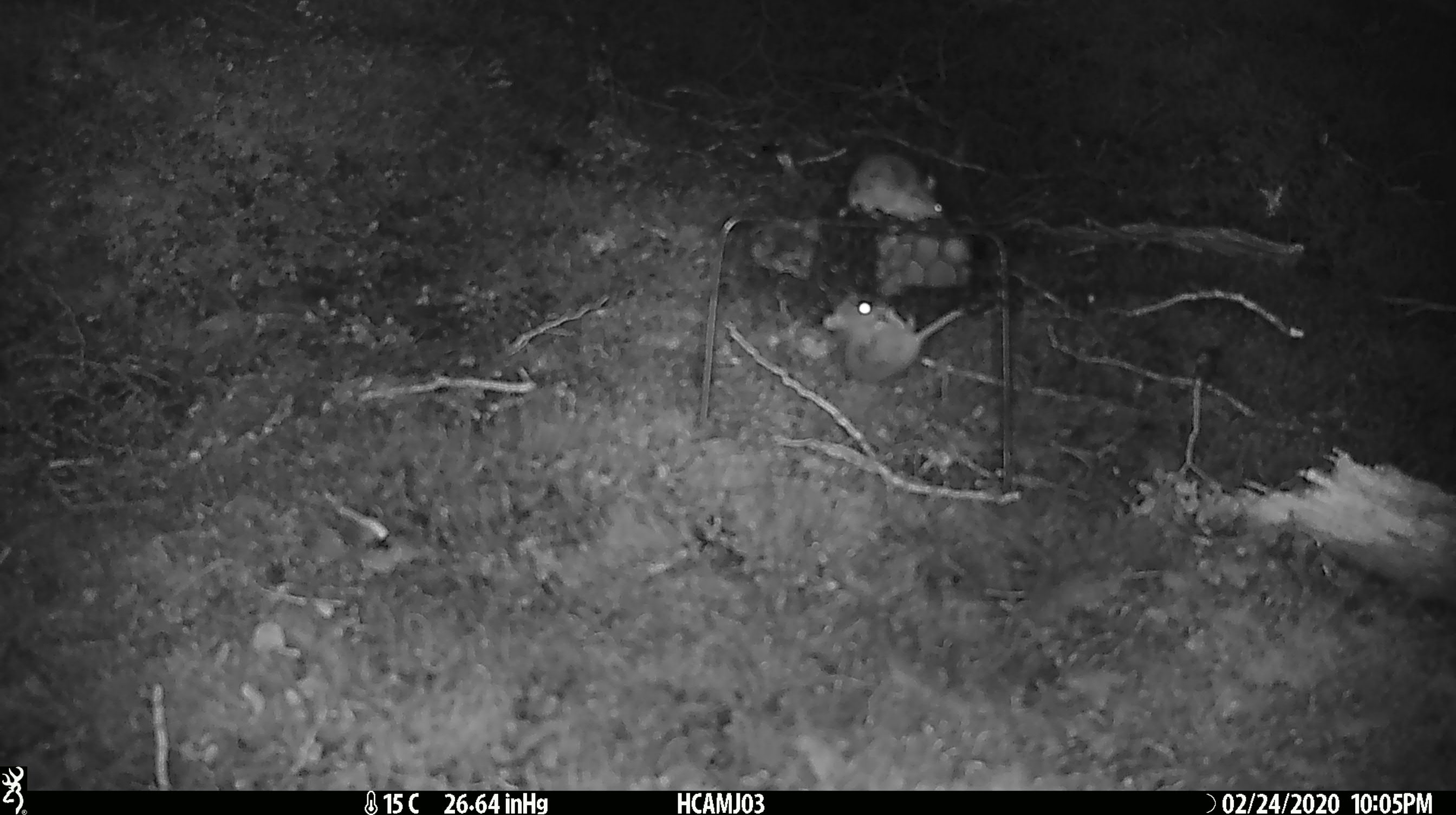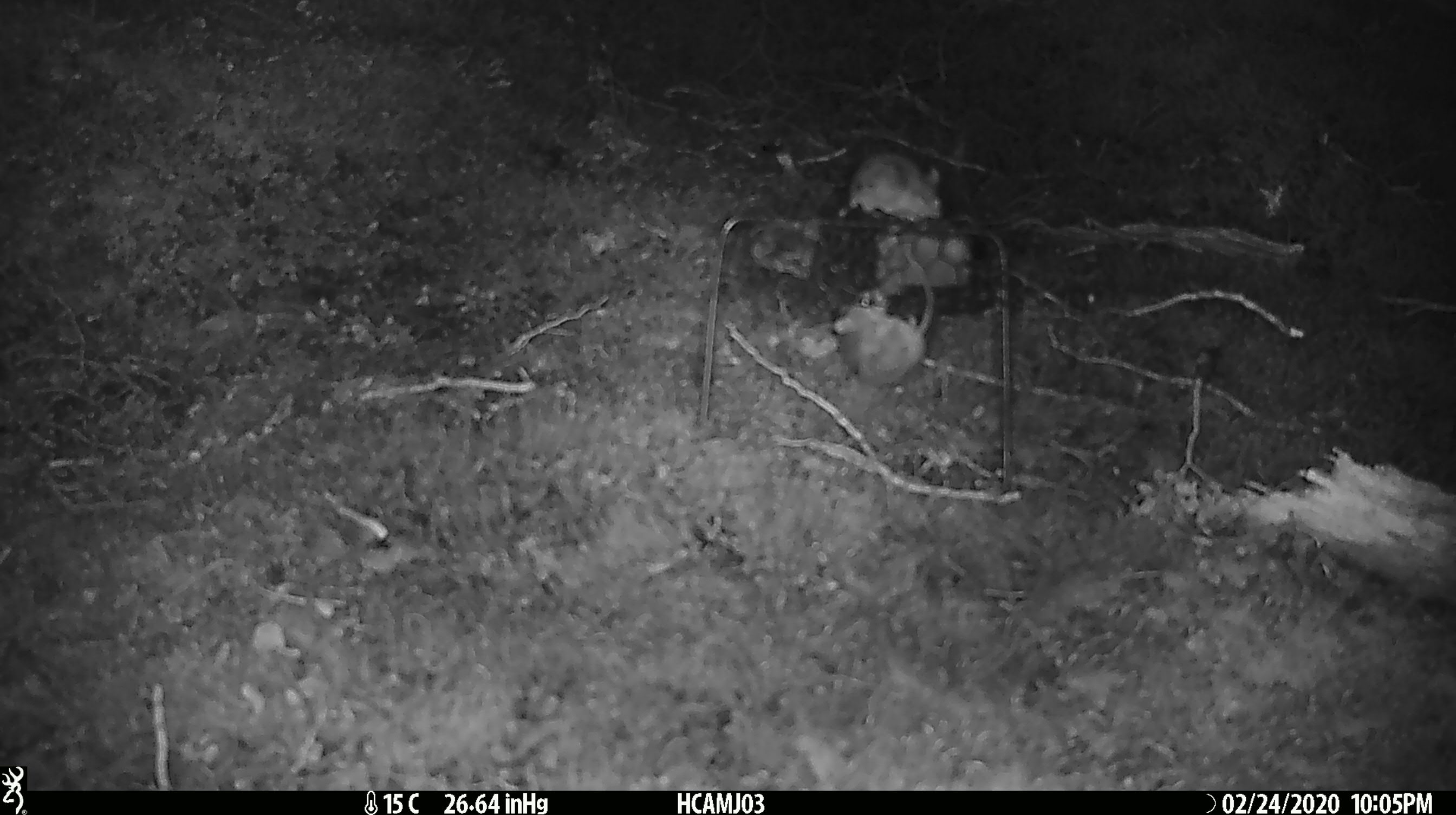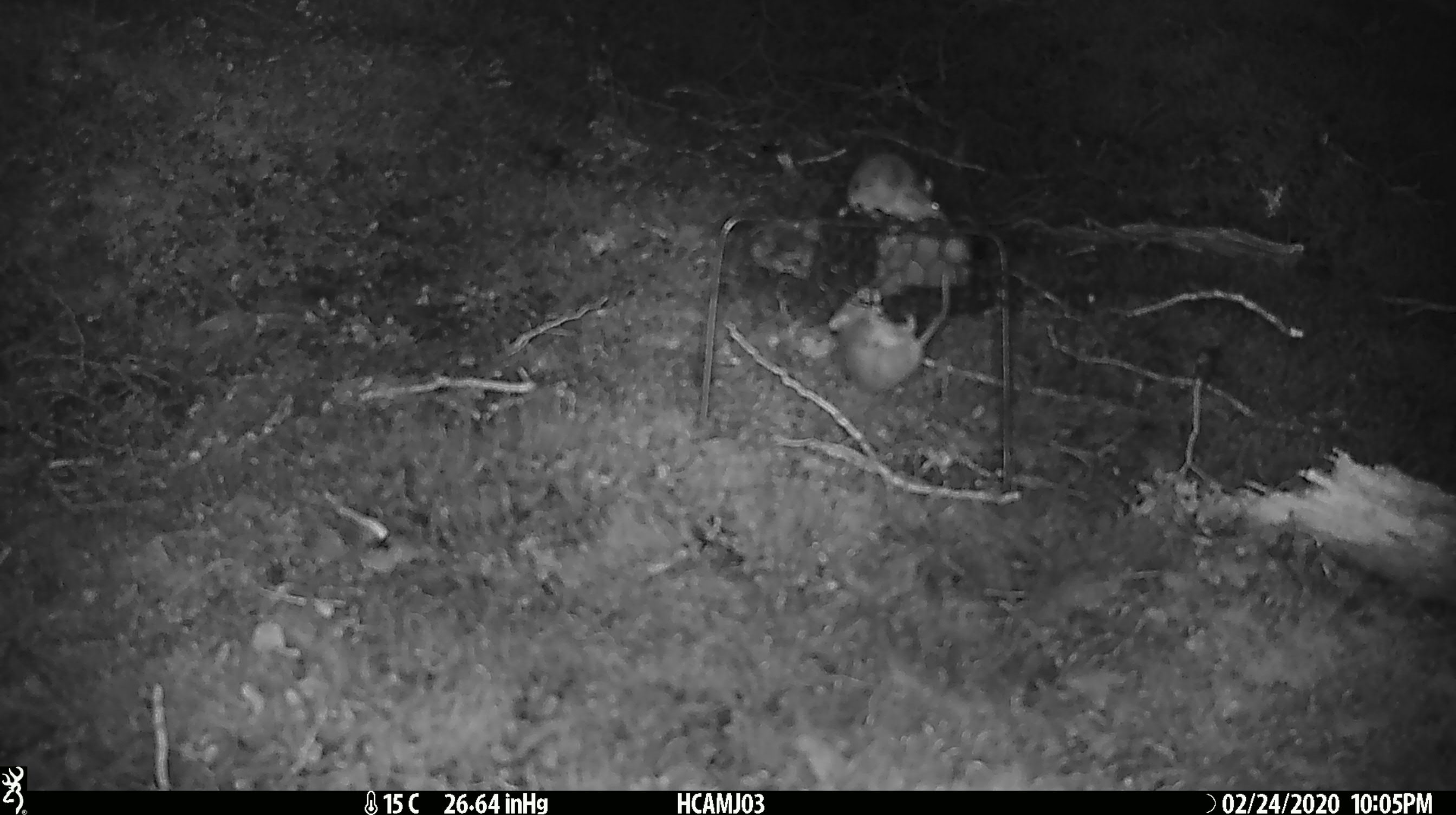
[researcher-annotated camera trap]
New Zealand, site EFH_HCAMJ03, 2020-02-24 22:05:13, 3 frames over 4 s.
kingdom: Animalia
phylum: Chordata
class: Mammalia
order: Rodentia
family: Muridae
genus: Mus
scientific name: Mus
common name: mouse